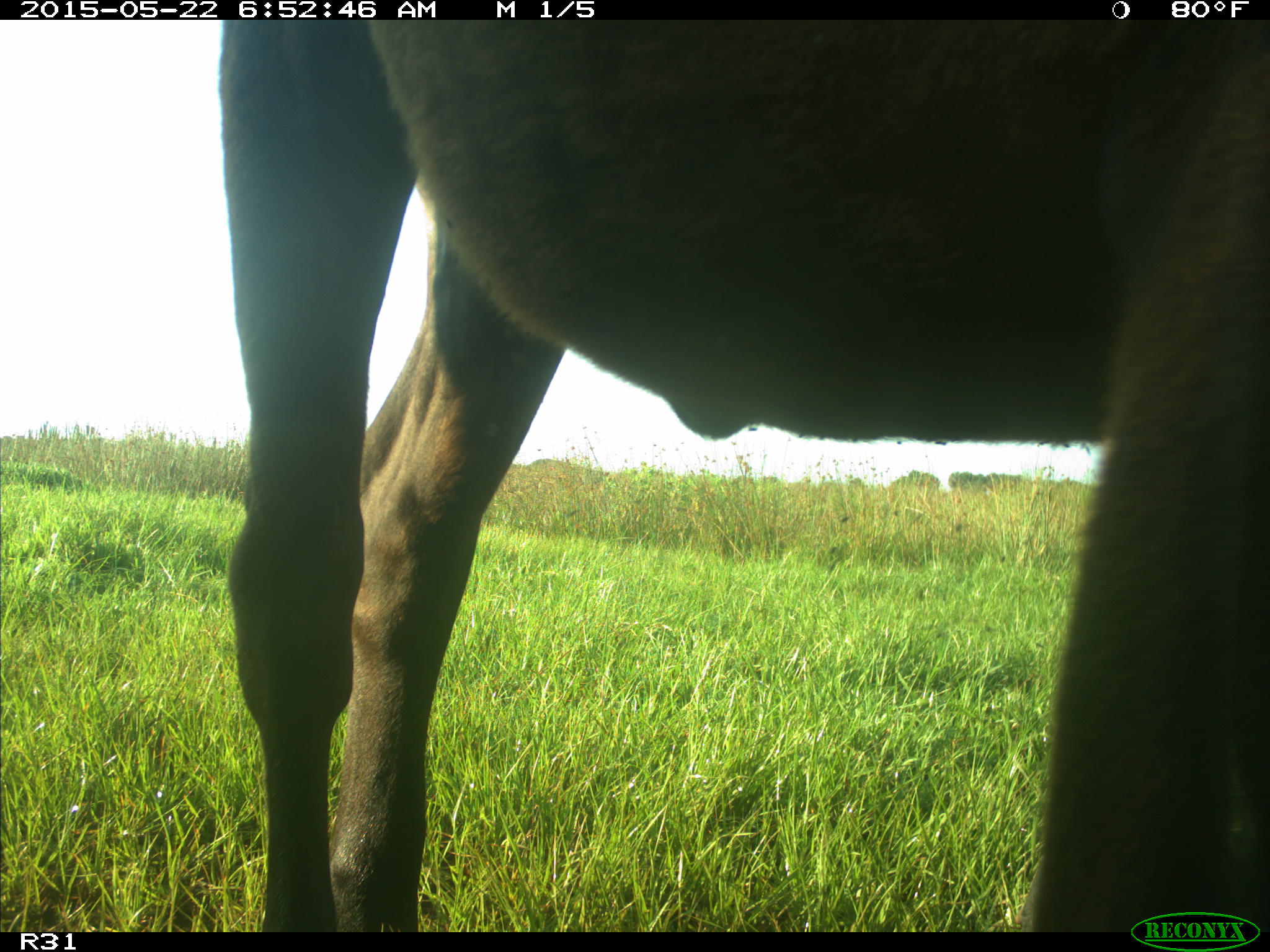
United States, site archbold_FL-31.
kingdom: Animalia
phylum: Chordata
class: Mammalia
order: Artiodactyla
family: Bovidae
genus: Bos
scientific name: Bos taurus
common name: domestic cow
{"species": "Bos taurus (domestic cow)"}